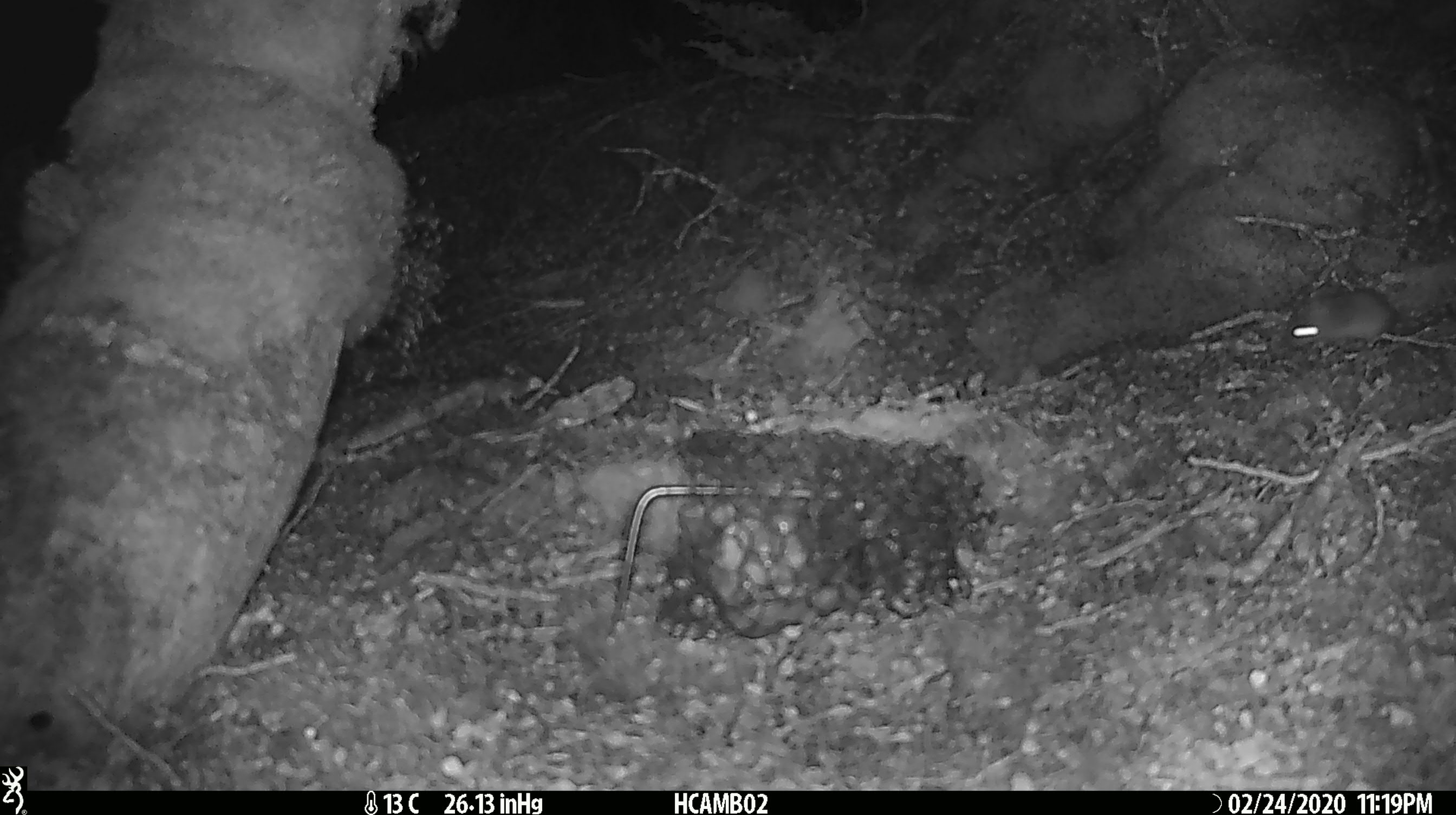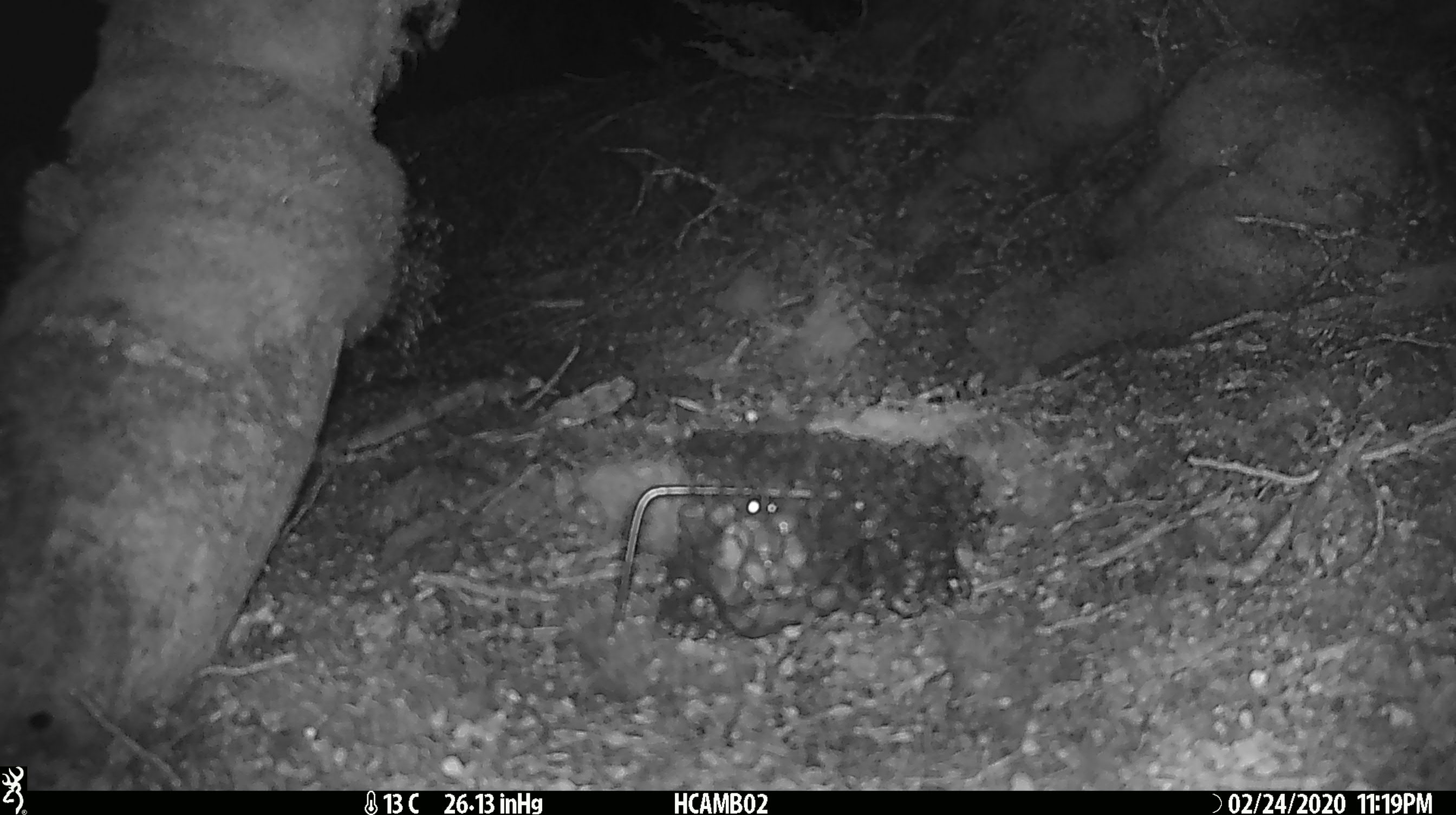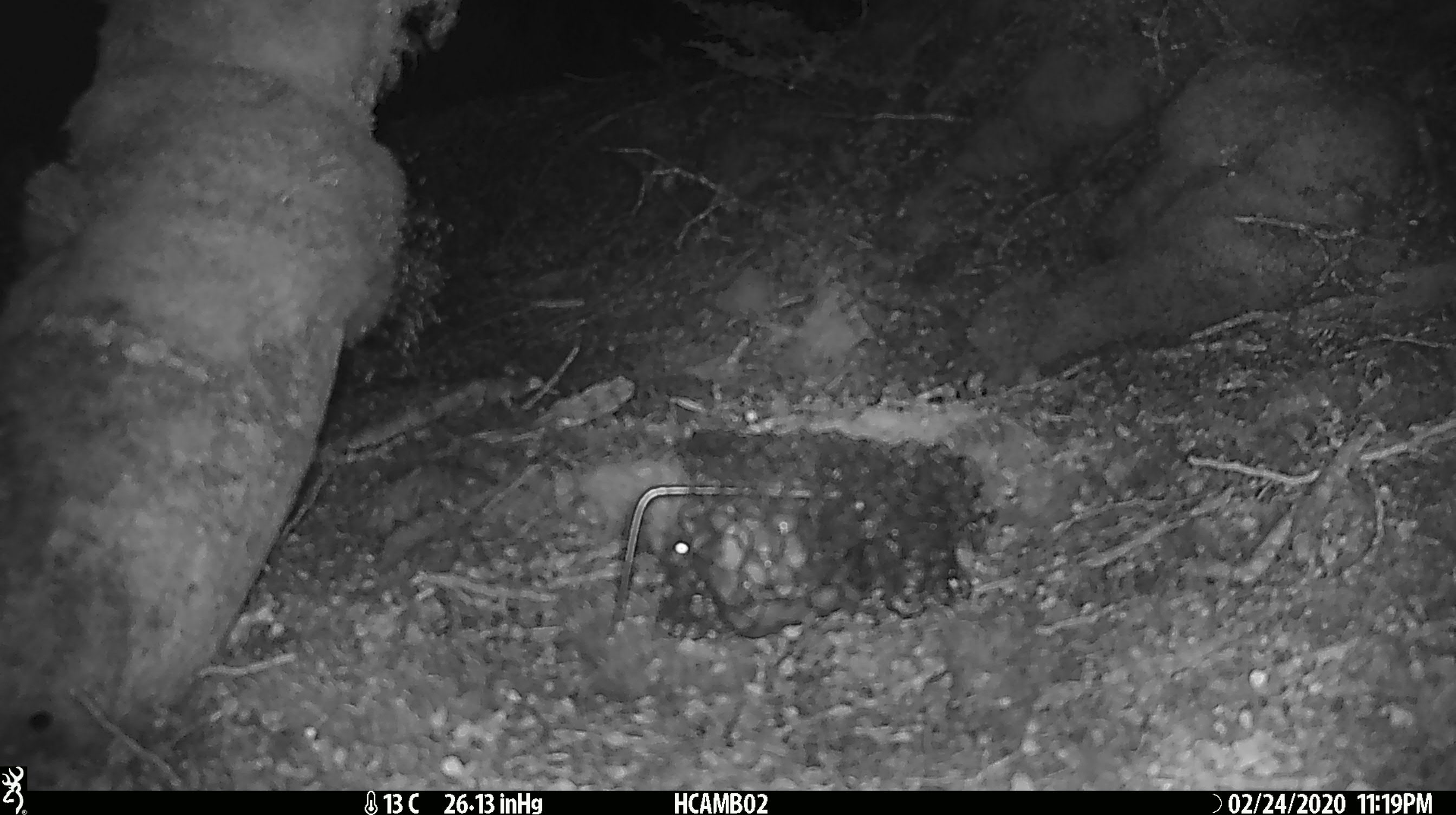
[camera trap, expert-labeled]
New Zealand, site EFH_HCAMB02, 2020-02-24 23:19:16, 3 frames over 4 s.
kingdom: Animalia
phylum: Chordata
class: Mammalia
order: Rodentia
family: Muridae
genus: Mus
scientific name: Mus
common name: mouse